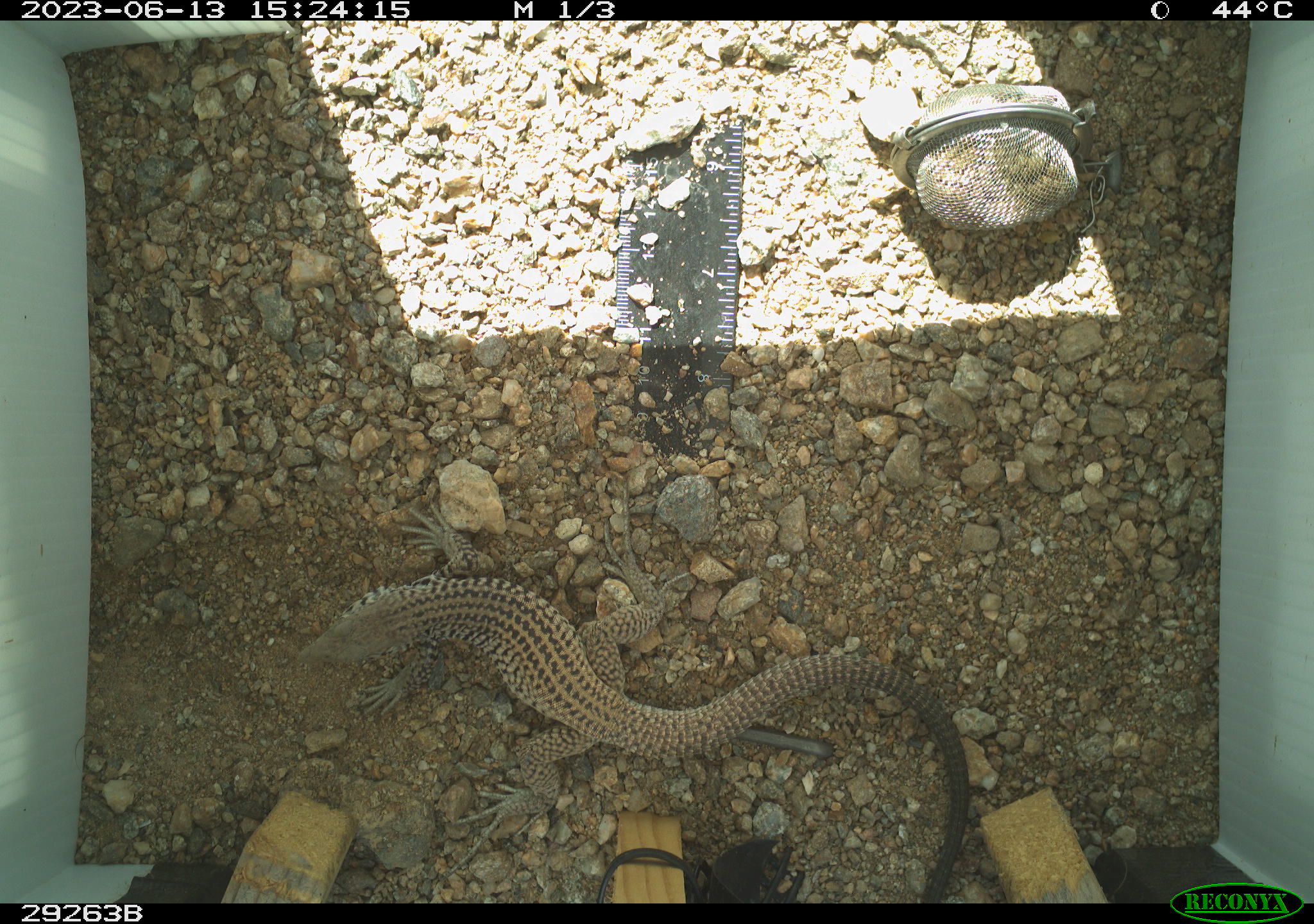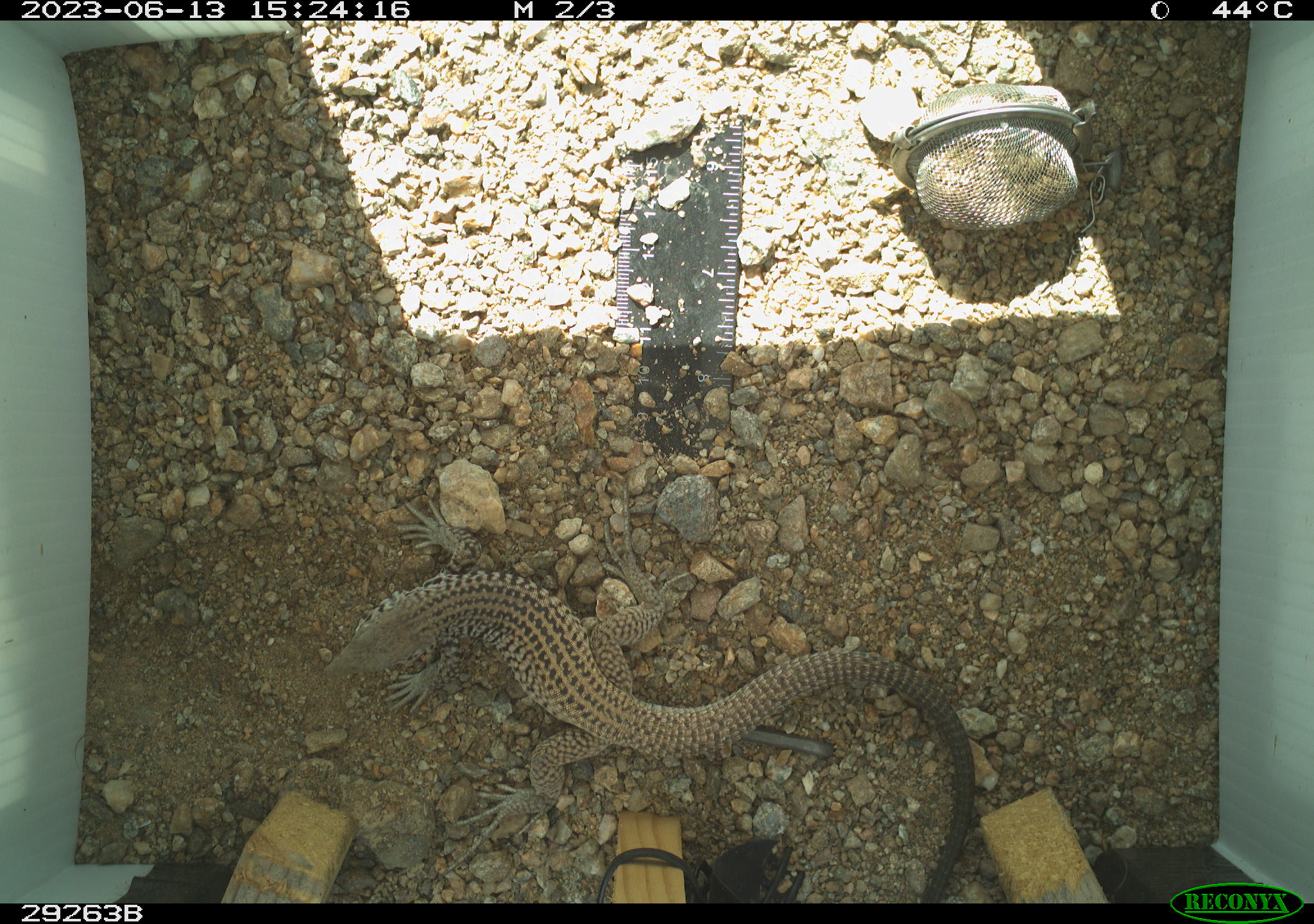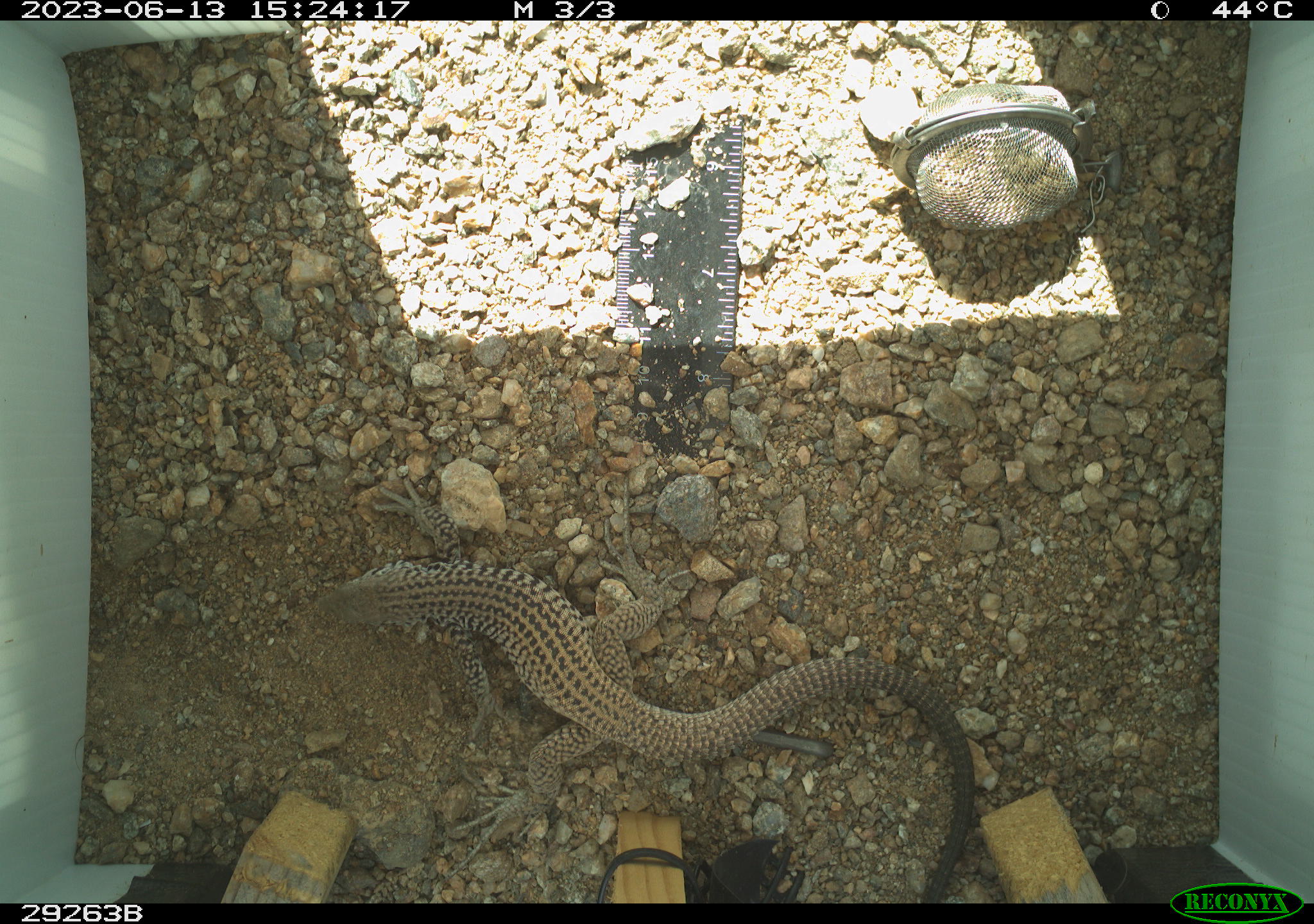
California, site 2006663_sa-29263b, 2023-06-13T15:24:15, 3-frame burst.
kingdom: Animalia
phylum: Chordata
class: Reptilia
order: Squamata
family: Teiidae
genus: Aspidoscelis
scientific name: Aspidoscelis tigris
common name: western whiptail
Western whiptail (Aspidoscelis tigris).